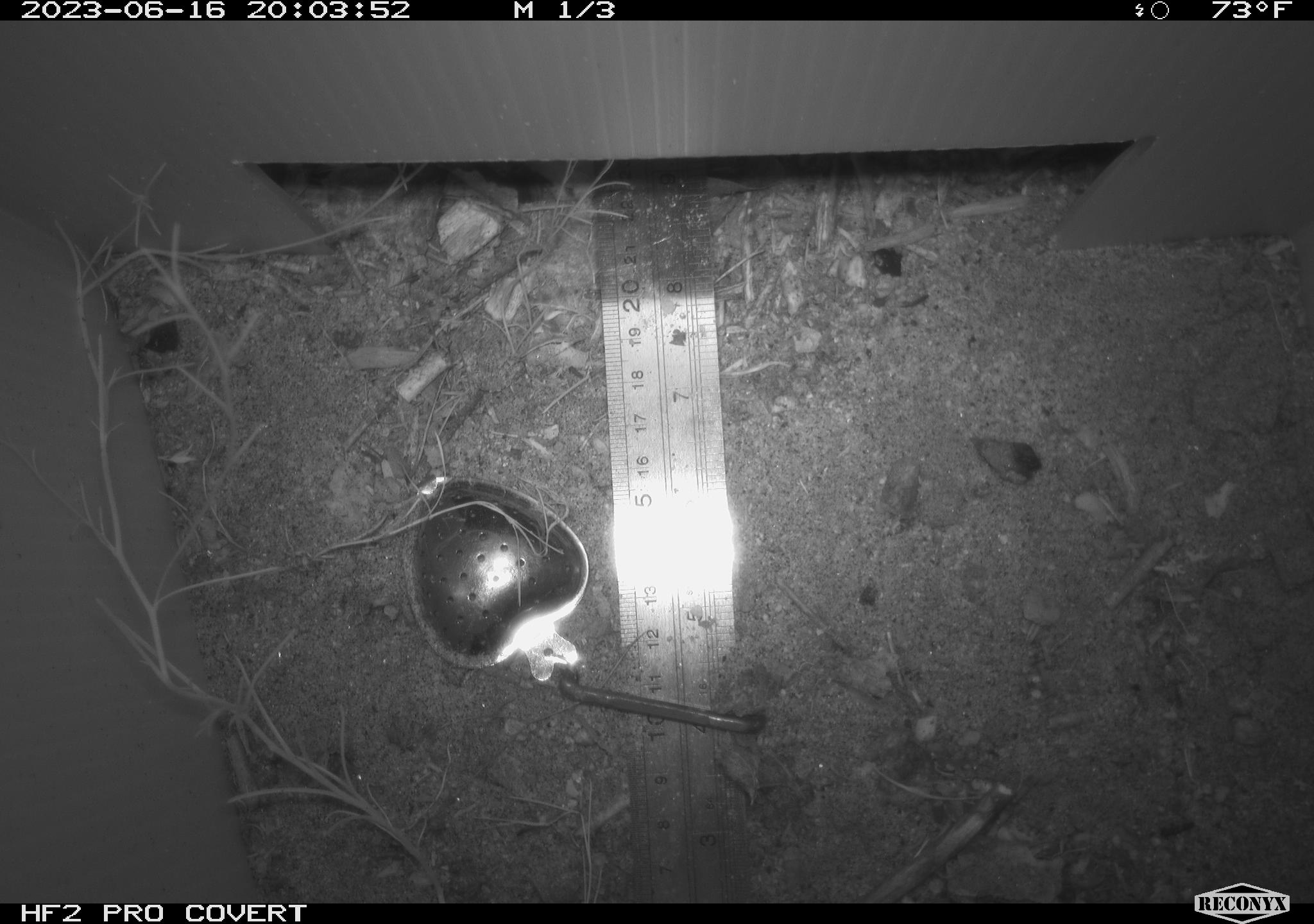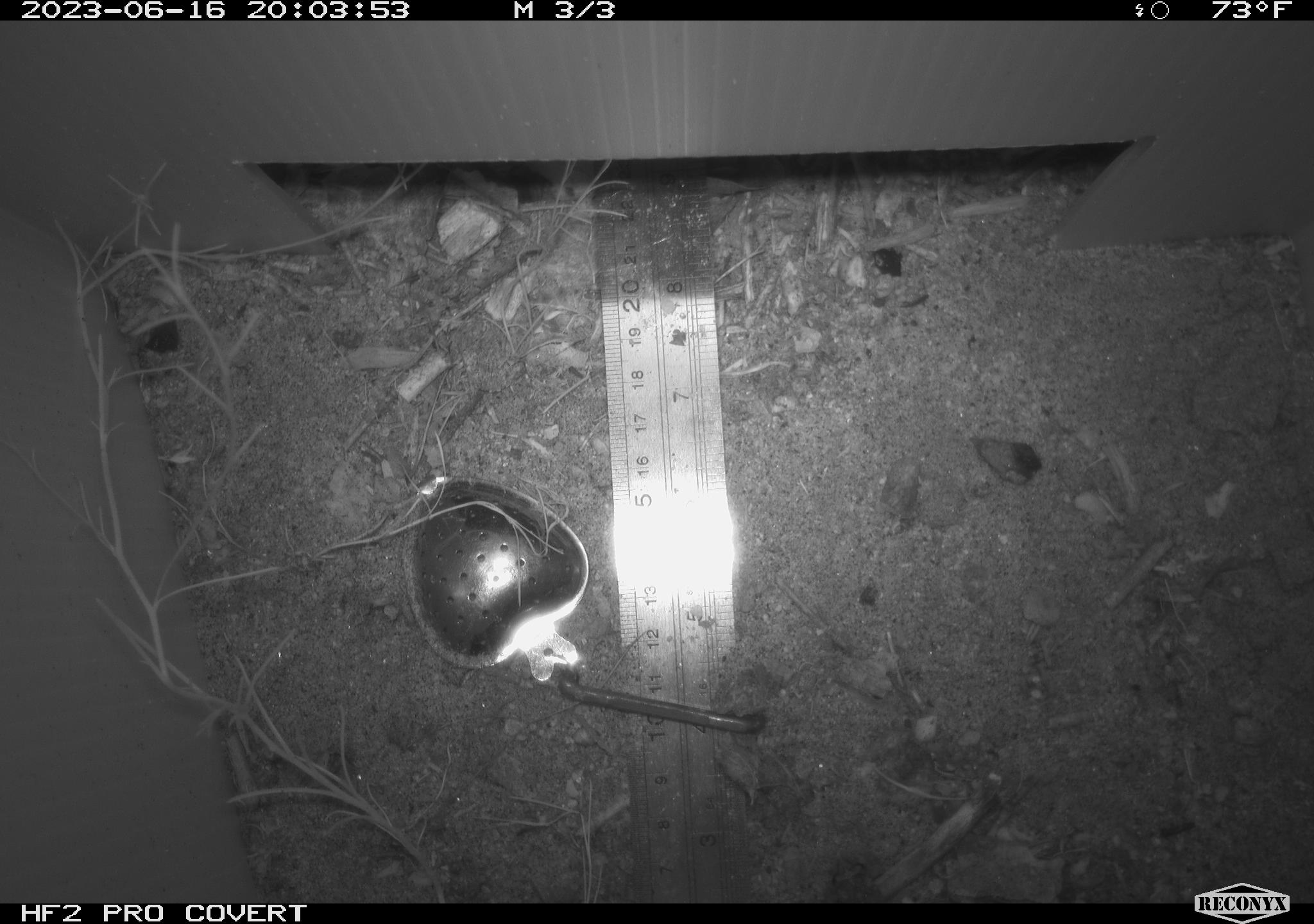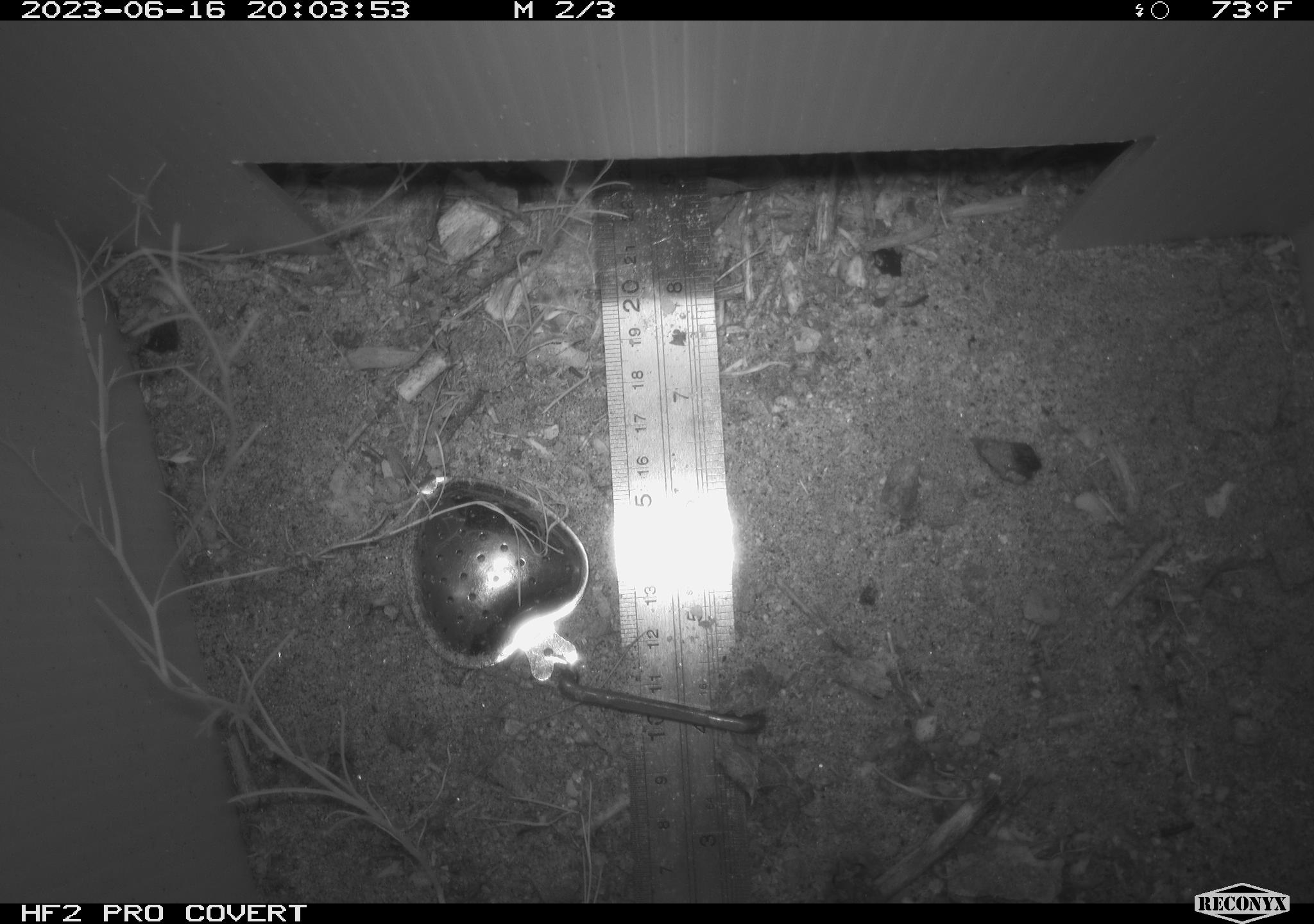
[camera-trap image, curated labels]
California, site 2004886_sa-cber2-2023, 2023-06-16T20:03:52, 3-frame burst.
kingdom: Animalia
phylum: Chordata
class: Amphibia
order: Anura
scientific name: Anura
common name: frogs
Frogs (Anura).